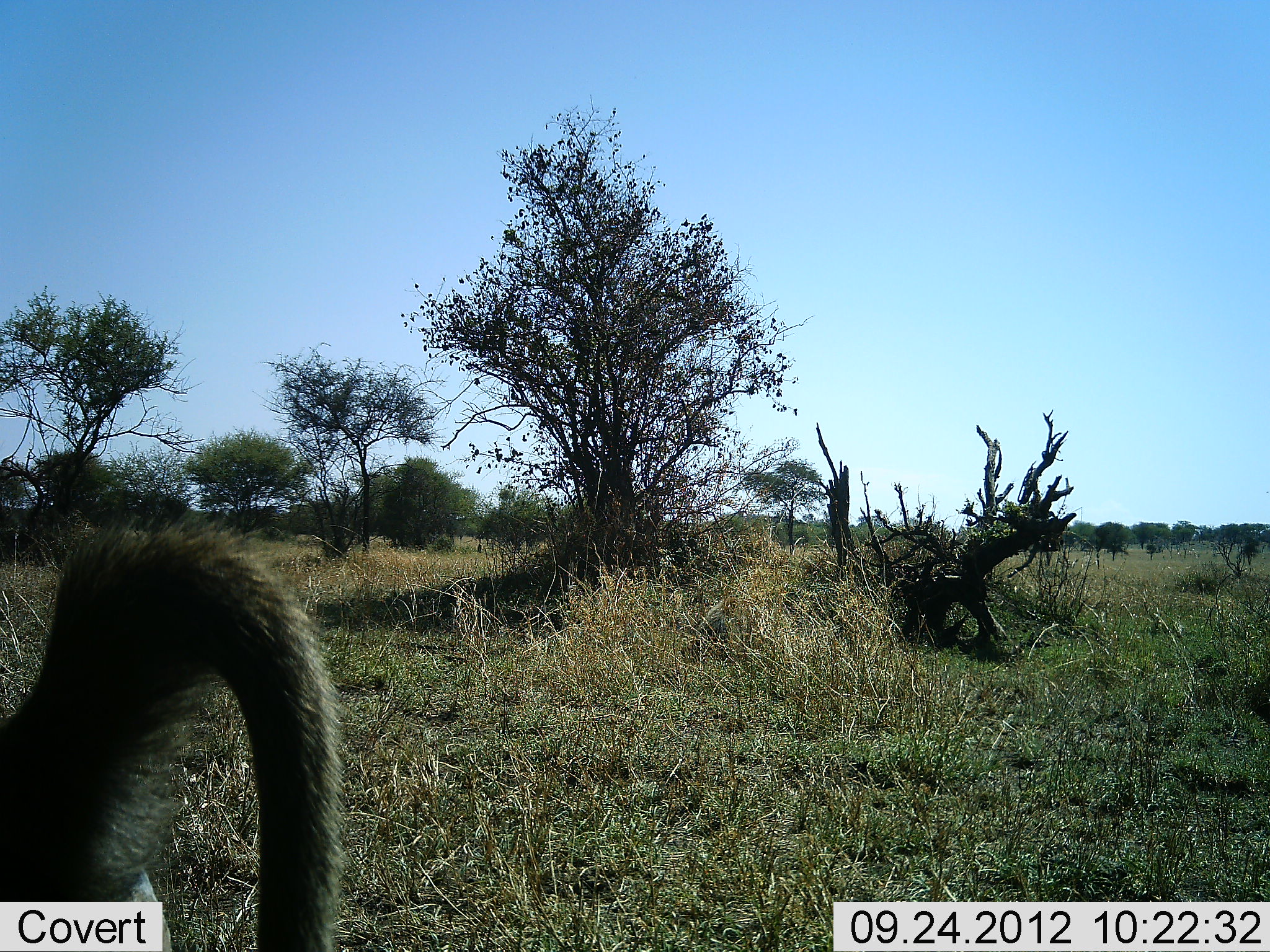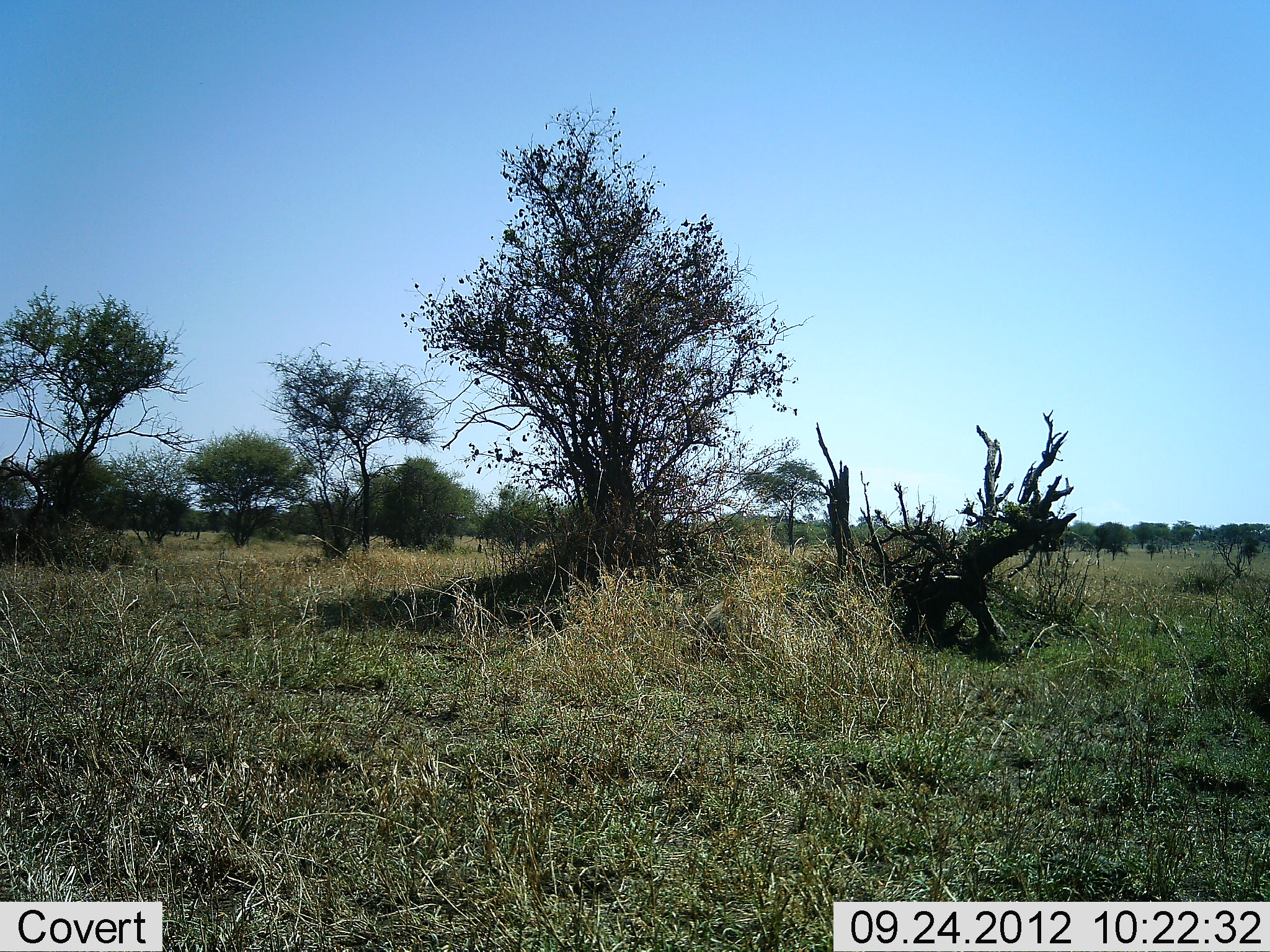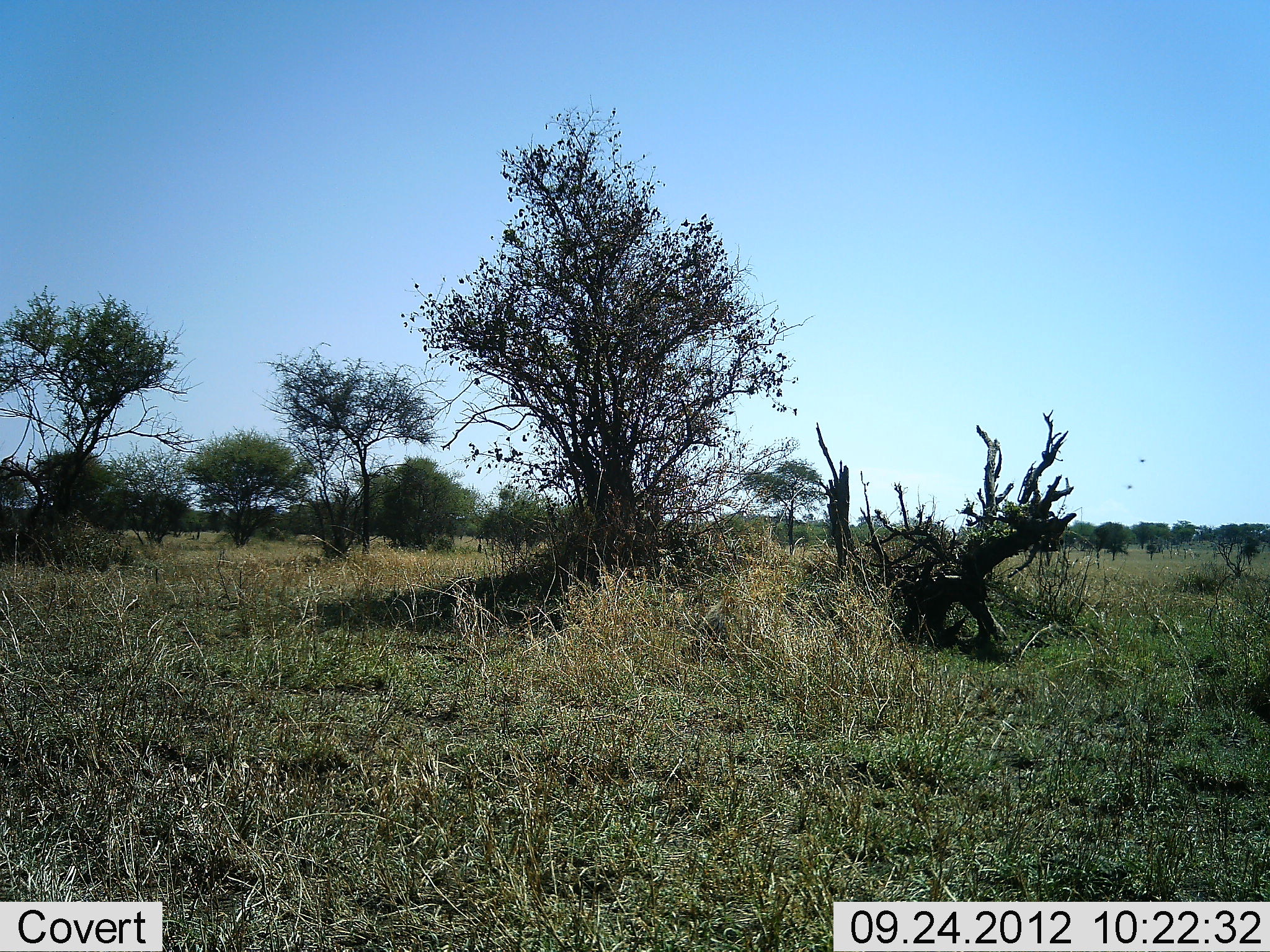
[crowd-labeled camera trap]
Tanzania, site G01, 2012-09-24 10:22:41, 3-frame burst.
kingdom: Animalia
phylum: Chordata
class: Mammalia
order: Primates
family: Cercopithecidae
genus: Papio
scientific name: Papio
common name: baboon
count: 1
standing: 0%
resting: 0%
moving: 100%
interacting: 0%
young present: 0%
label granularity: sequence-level